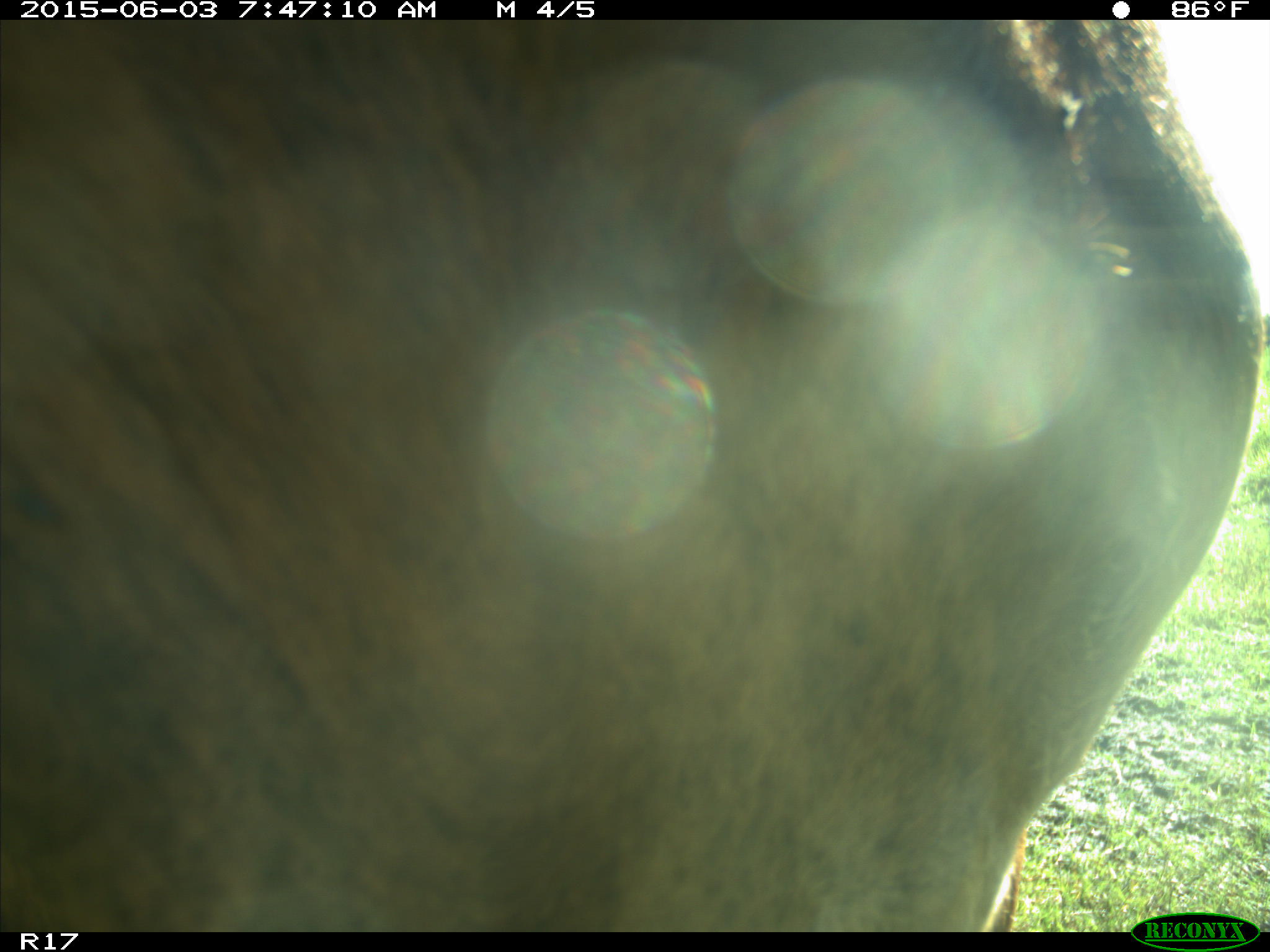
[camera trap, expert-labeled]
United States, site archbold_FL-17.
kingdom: Animalia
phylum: Chordata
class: Mammalia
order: Artiodactyla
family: Bovidae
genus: Bos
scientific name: Bos taurus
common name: domestic cow